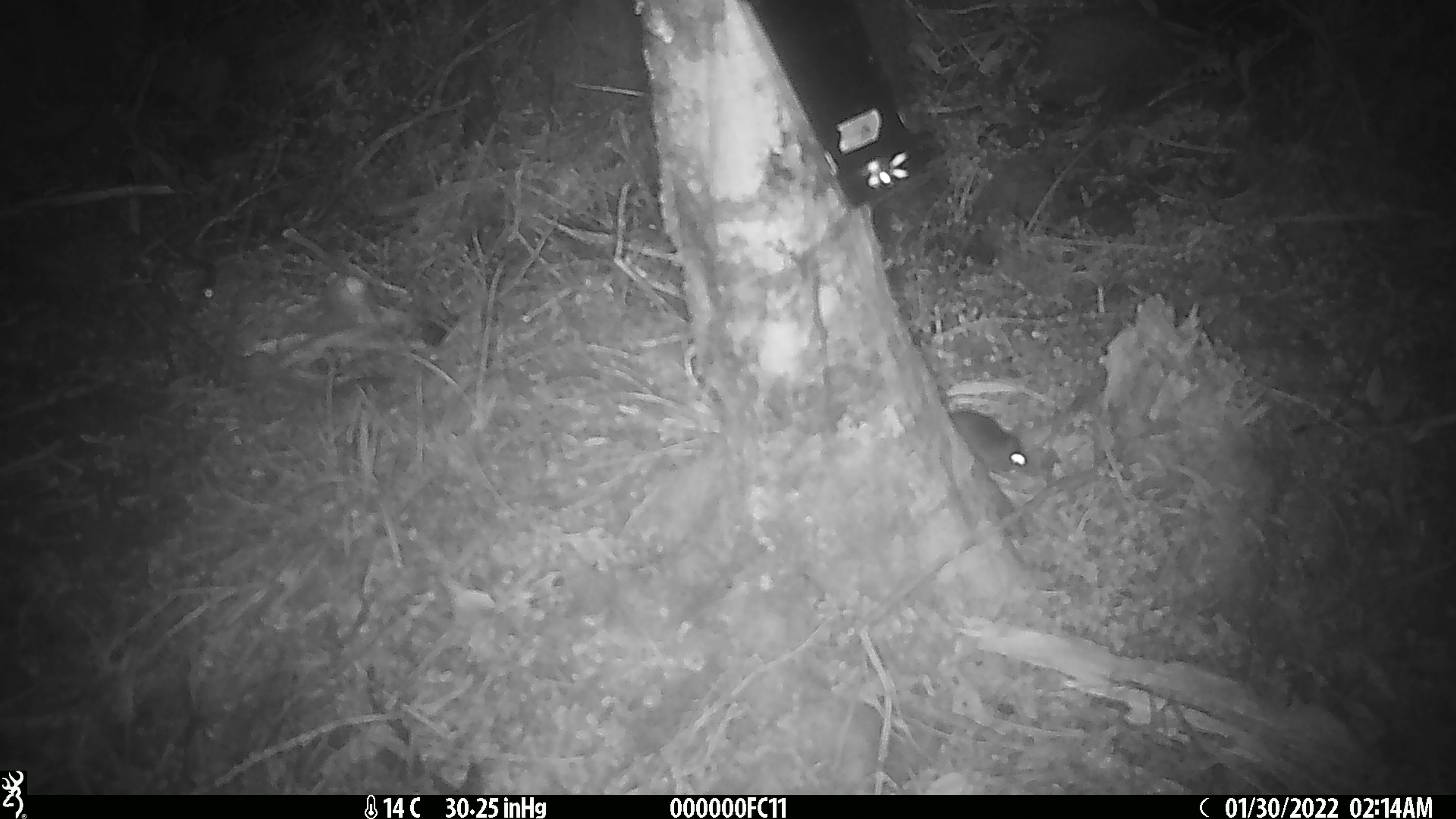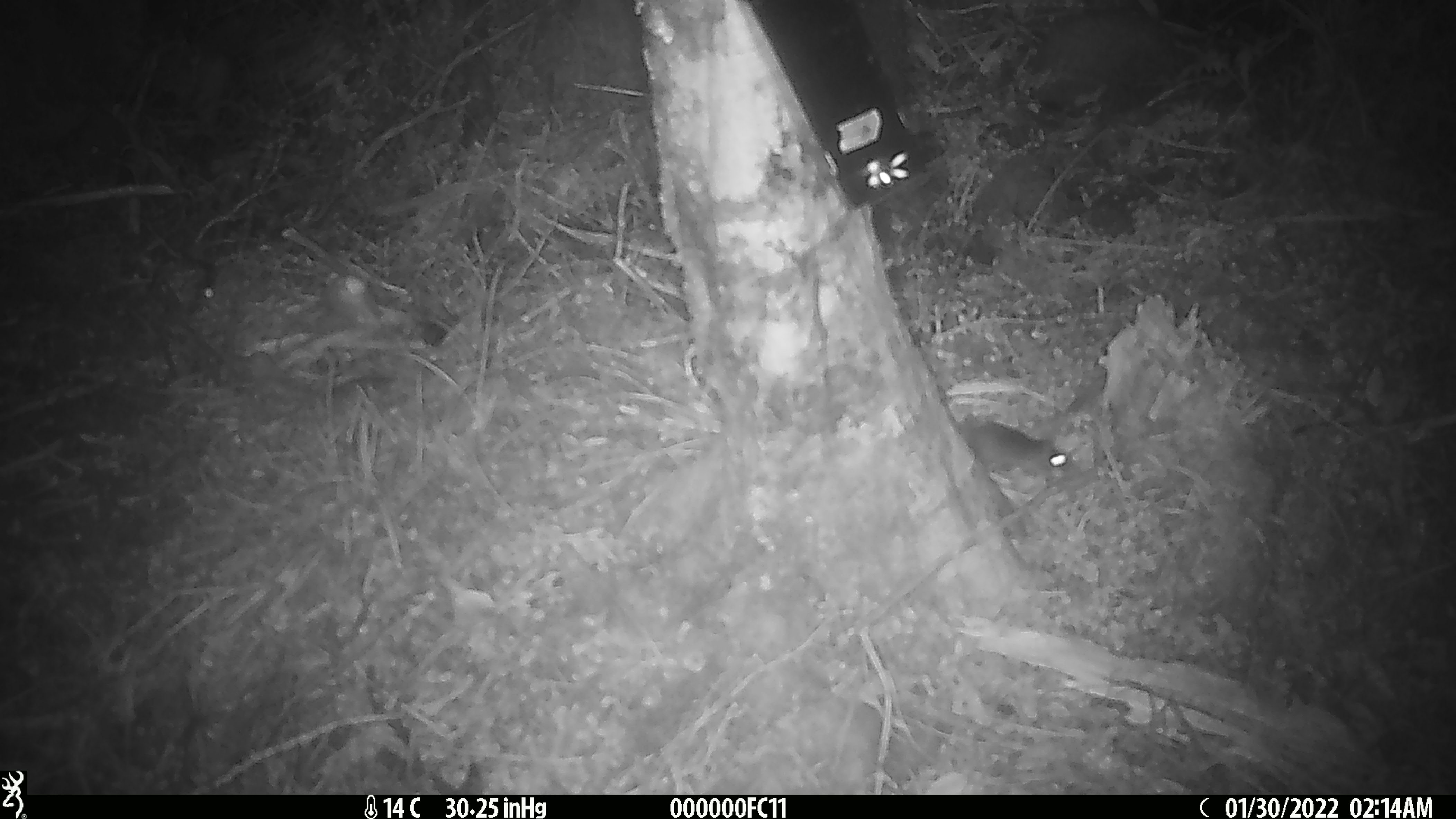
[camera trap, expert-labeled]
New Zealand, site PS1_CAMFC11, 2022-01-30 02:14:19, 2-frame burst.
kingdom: Animalia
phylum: Chordata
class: Mammalia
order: Rodentia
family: Muridae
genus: Mus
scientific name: Mus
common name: mouse